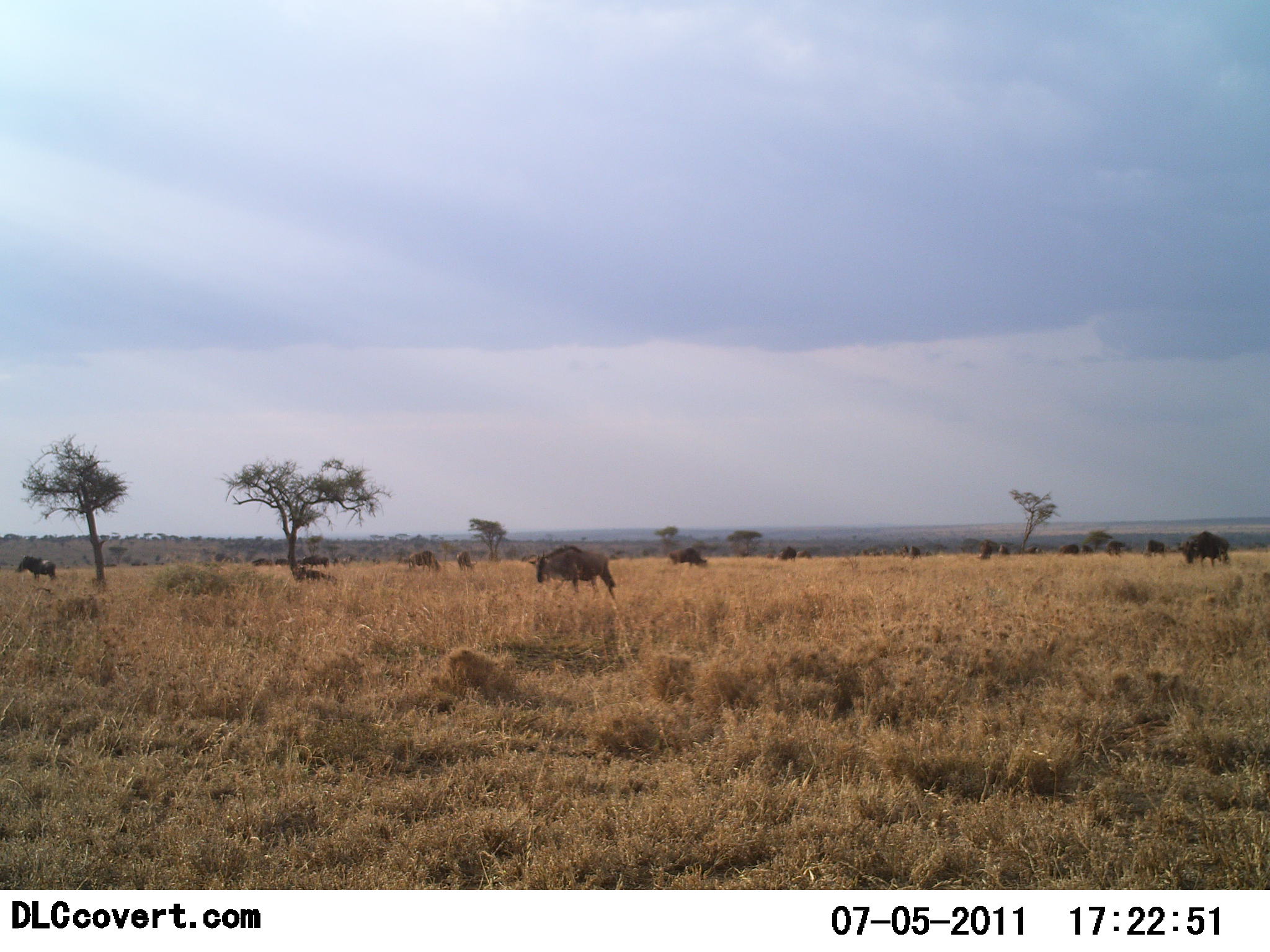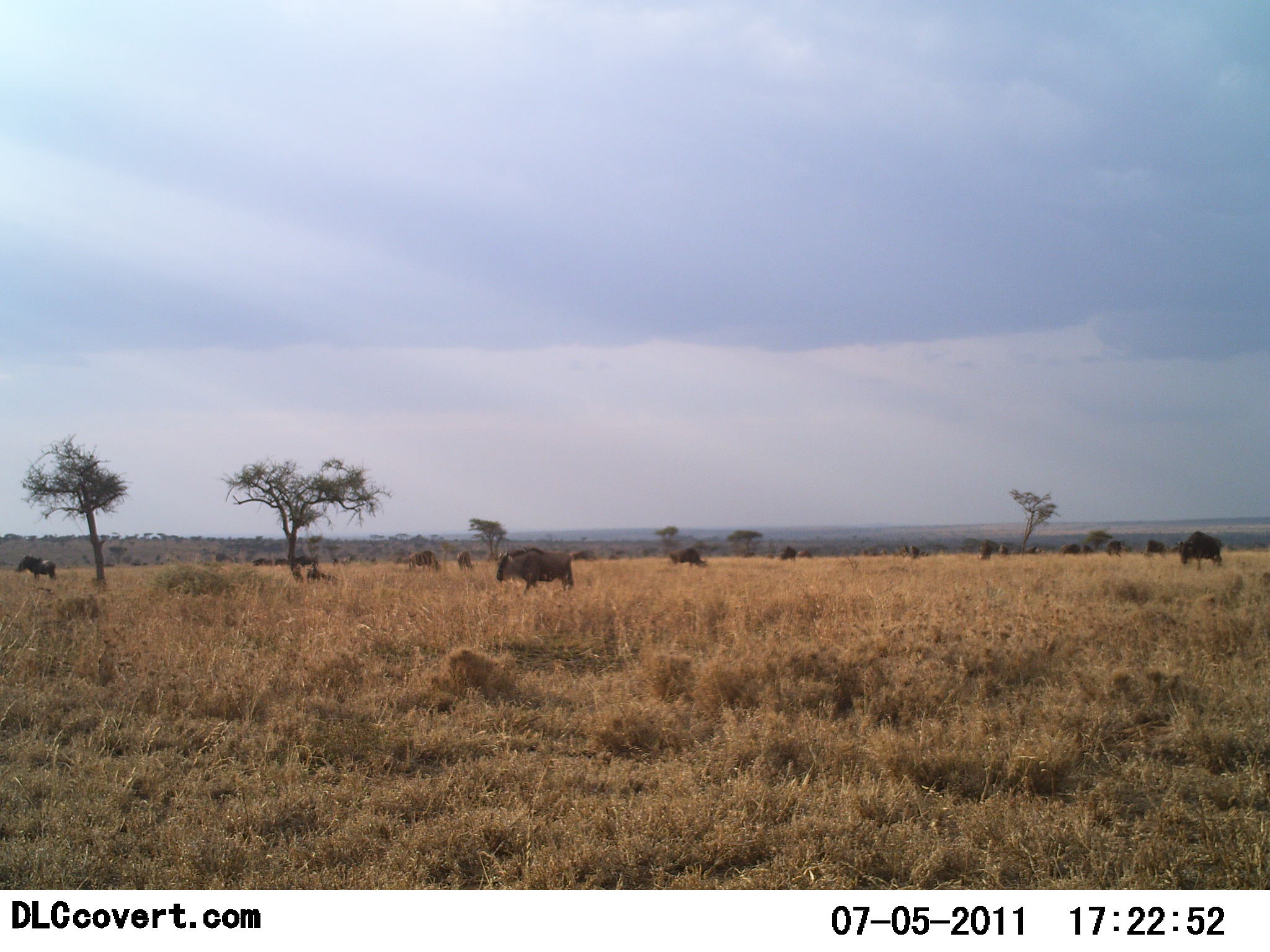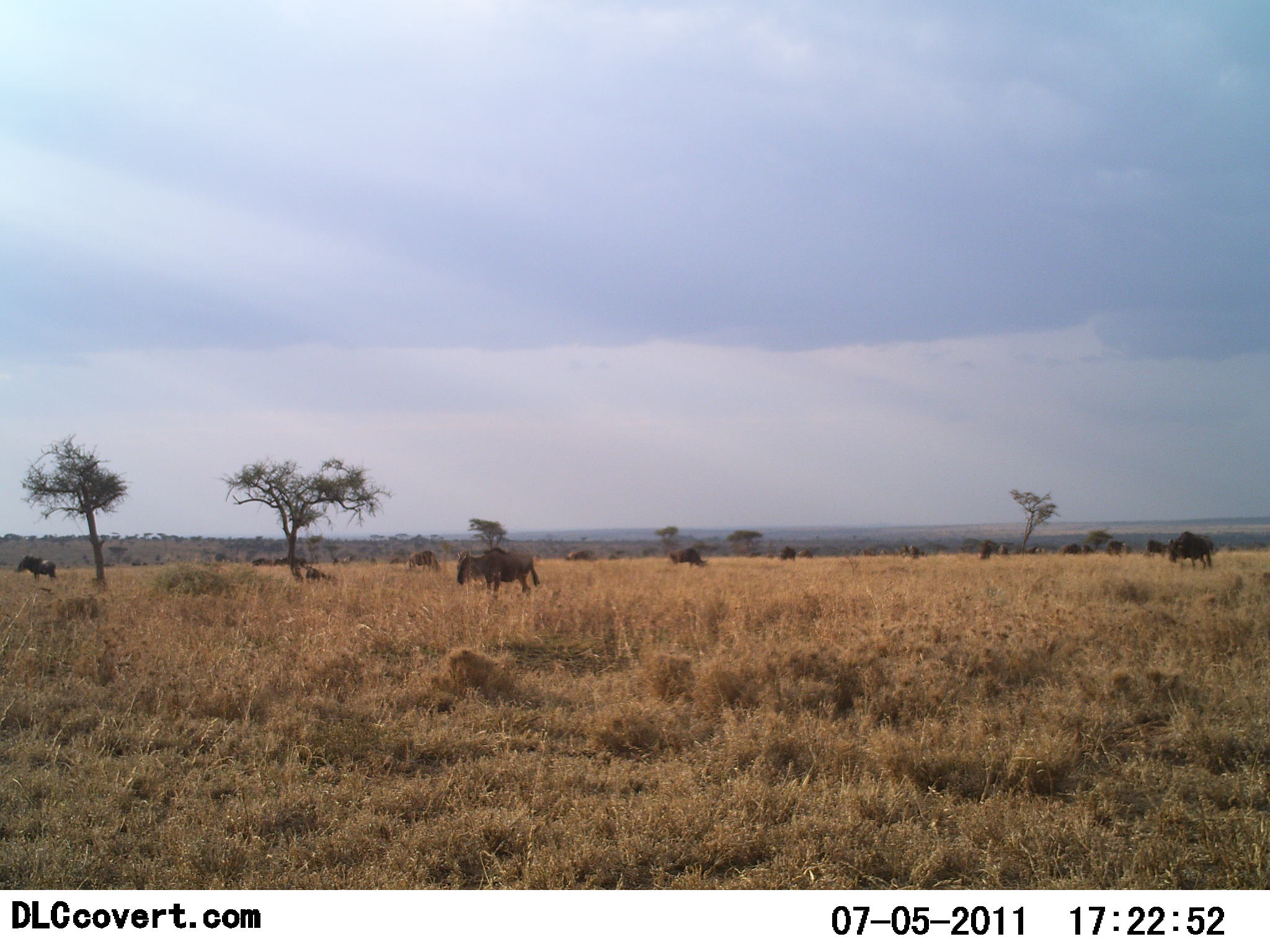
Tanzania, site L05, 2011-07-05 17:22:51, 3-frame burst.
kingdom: Animalia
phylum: Chordata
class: Mammalia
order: Artiodactyla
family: Bovidae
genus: Connochaetes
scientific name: Connochaetes taurinus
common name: blue wildebeest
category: wildebeest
Wildebeest (blue wildebeest) (Connochaetes taurinus), count 11-50. Behavior (volunteer vote fractions): standing 38%, resting 8%, moving 69%, interacting 0%. Young present (vote fraction): 0%. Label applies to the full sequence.